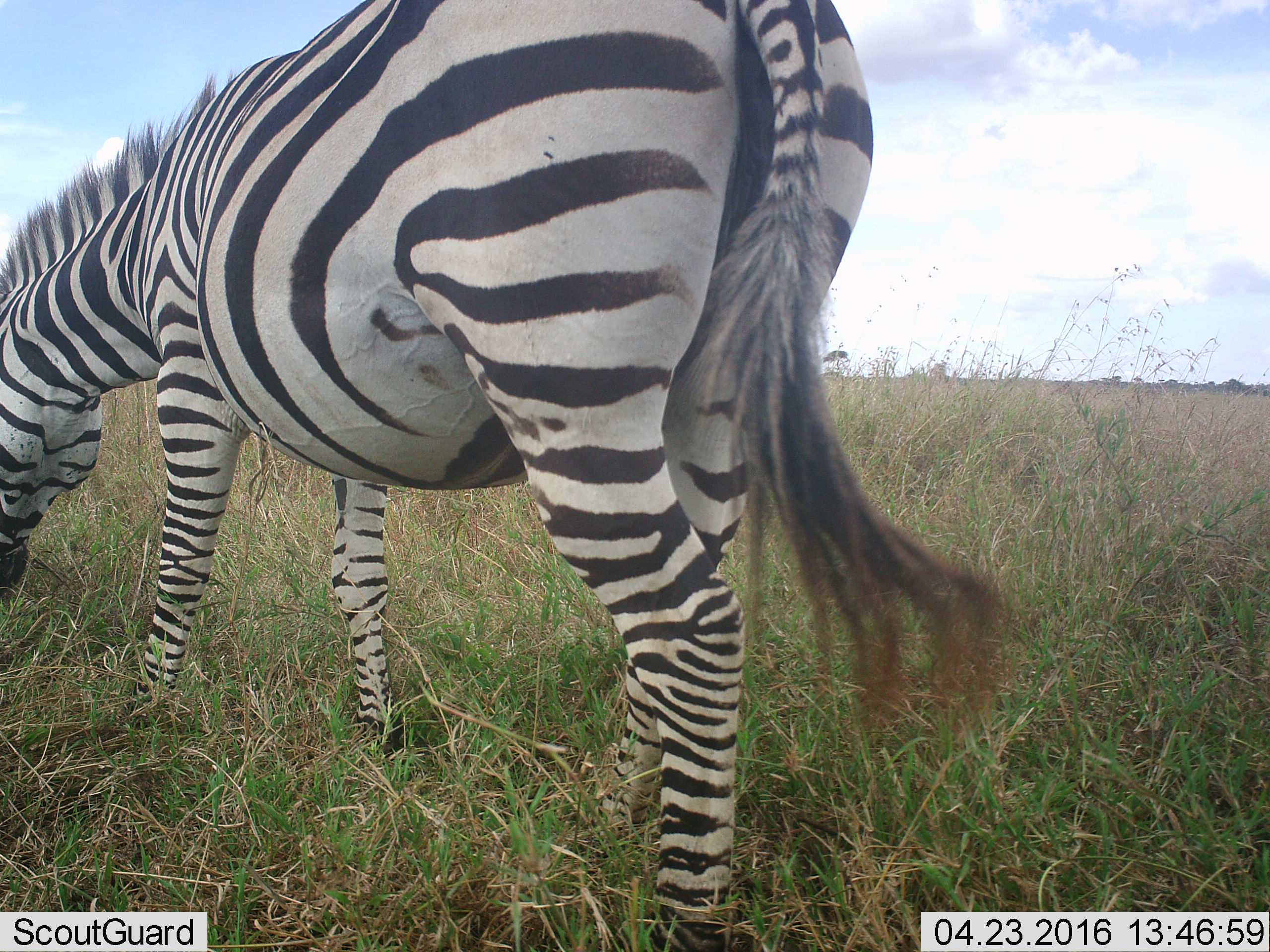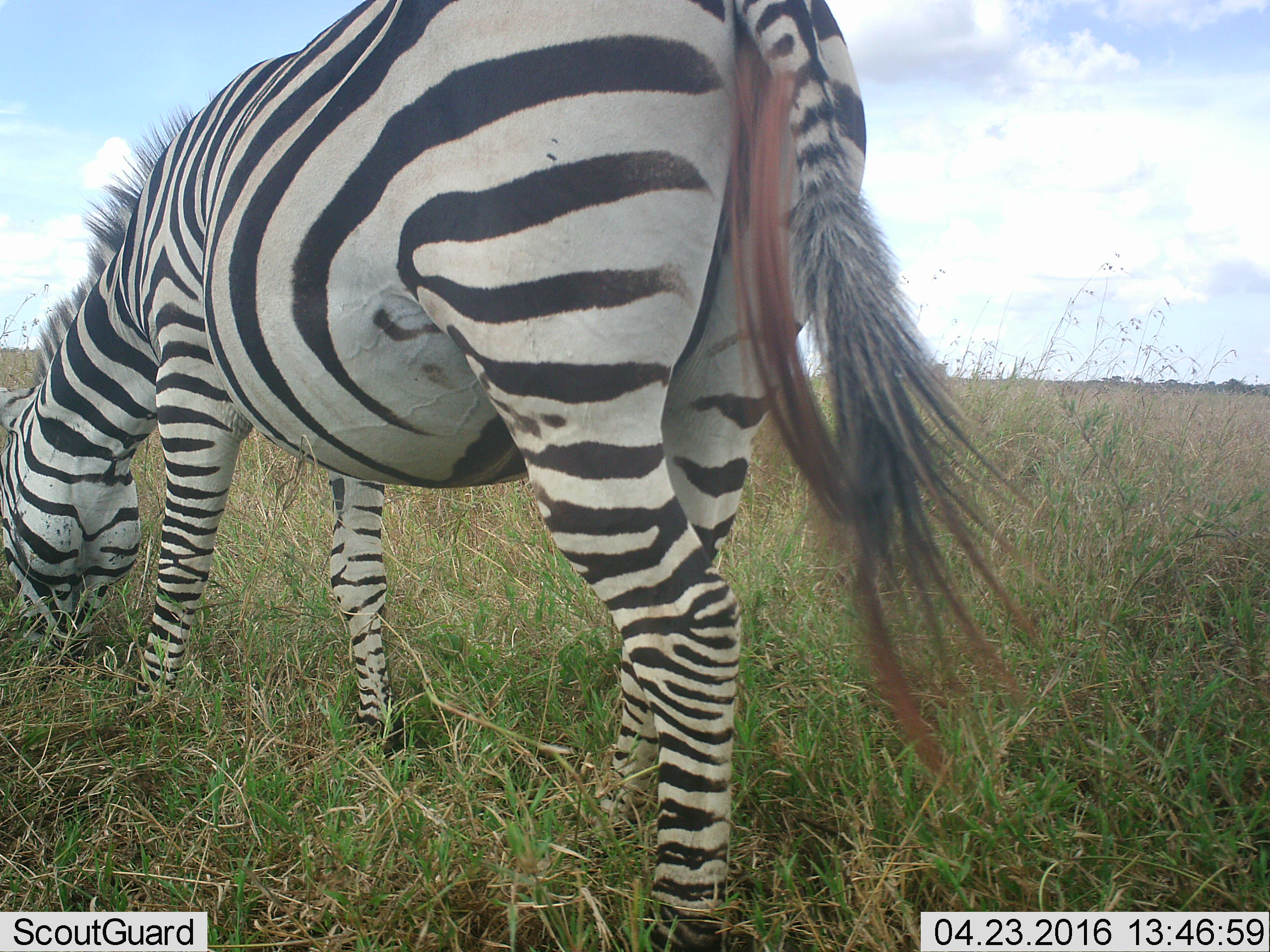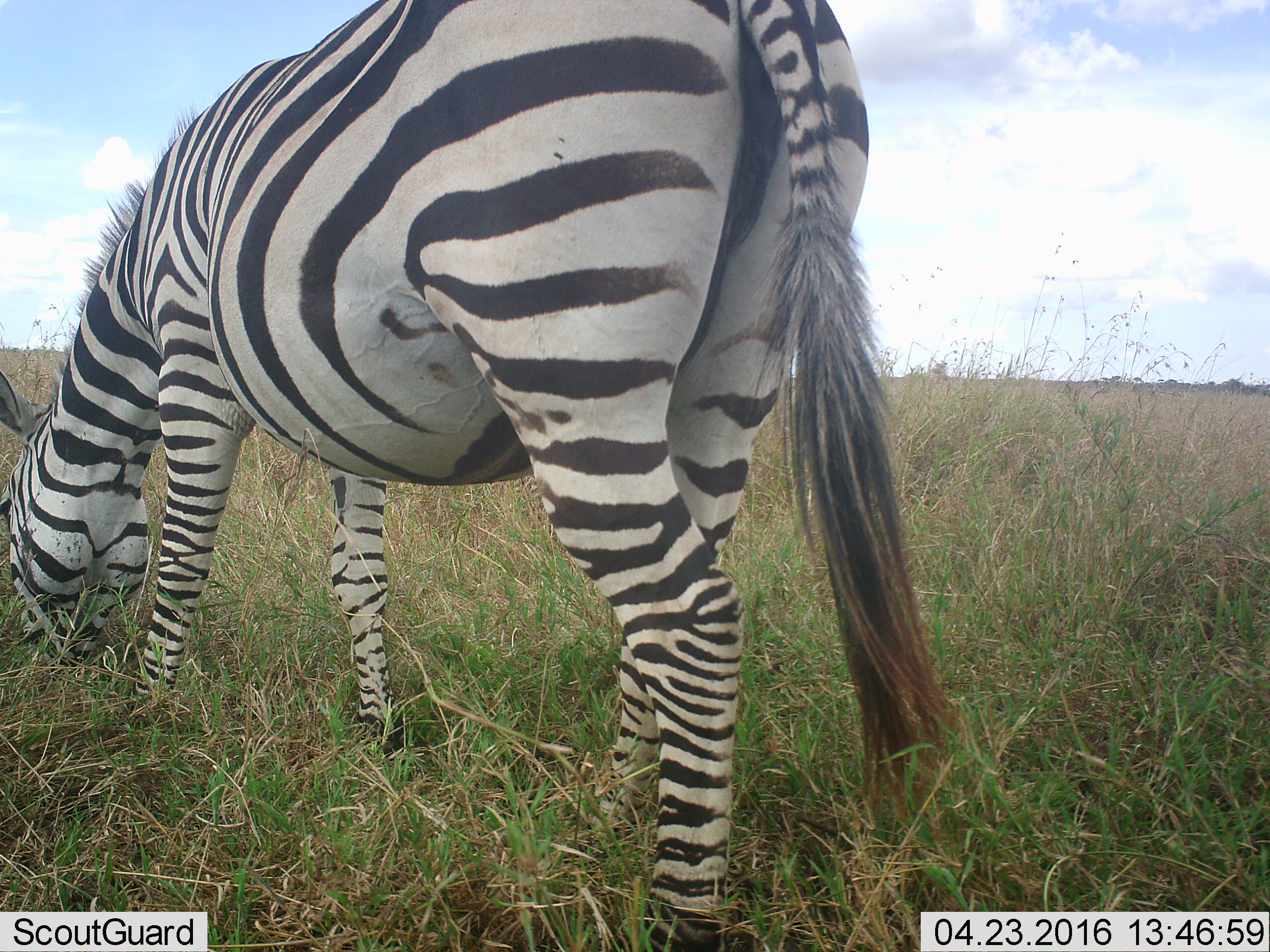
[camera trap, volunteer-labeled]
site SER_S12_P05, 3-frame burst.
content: unidentified animal